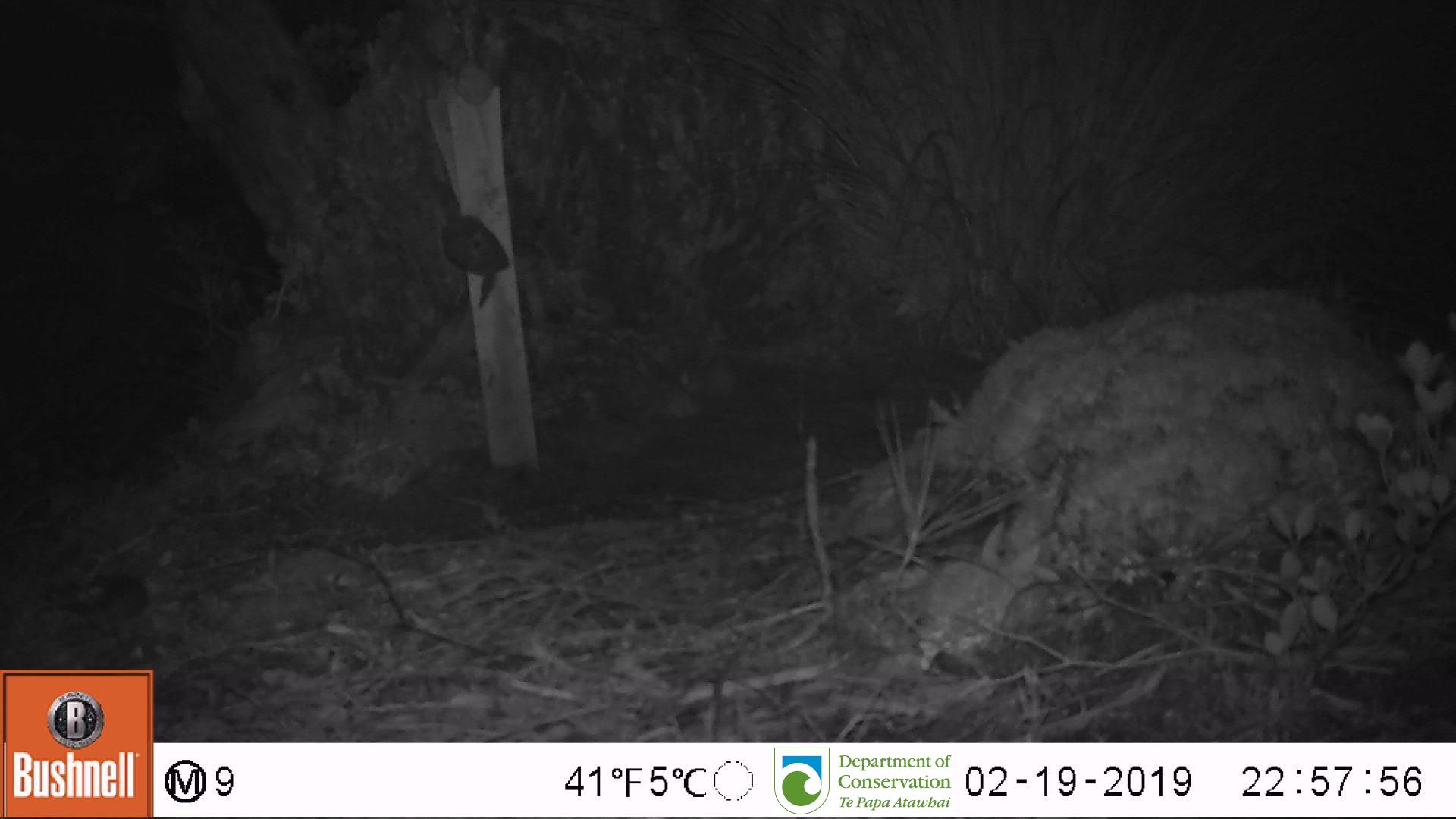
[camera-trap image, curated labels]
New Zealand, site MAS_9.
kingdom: Animalia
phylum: Chordata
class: Mammalia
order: Rodentia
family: Muridae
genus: Mus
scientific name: Mus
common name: mouse